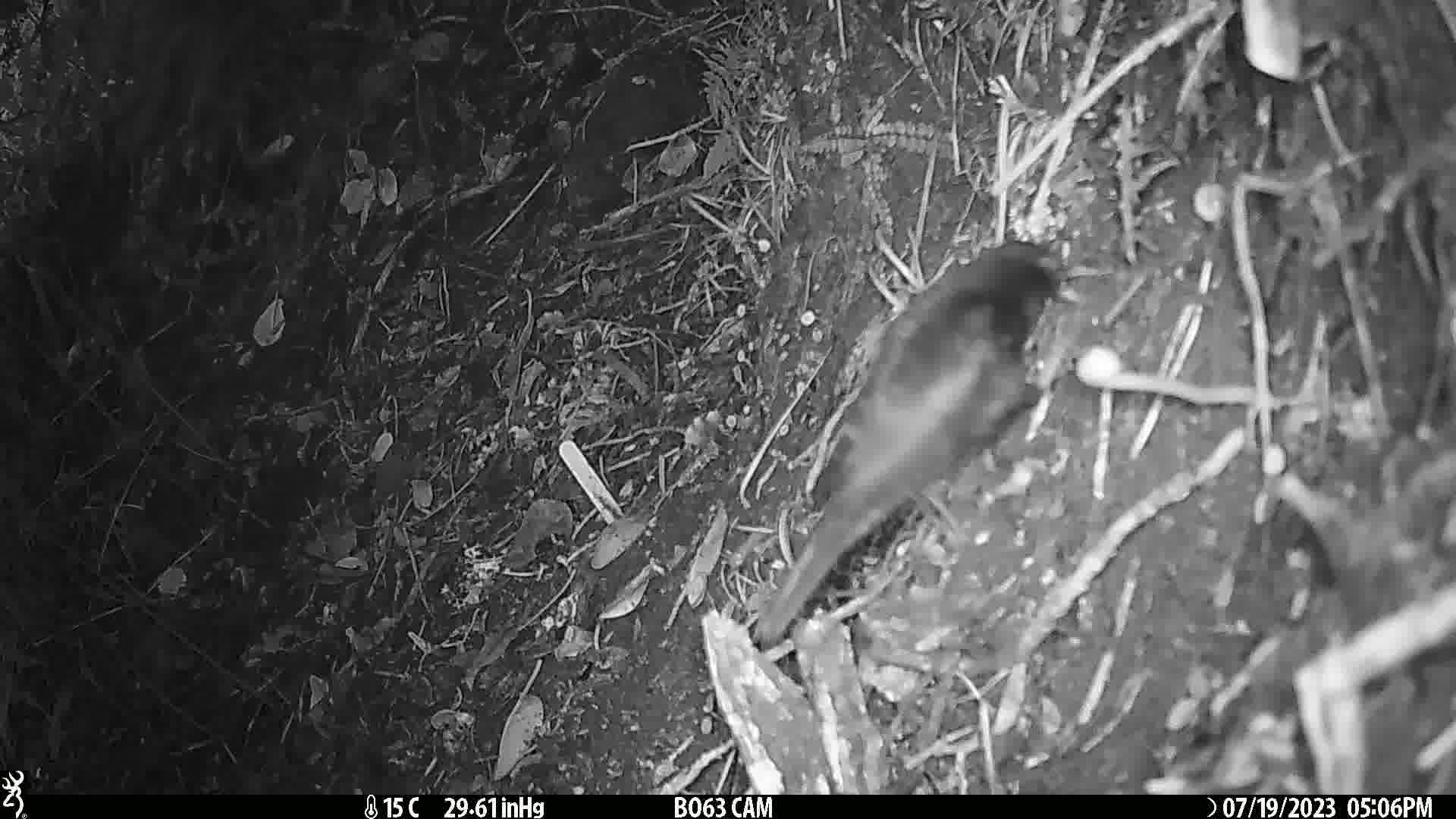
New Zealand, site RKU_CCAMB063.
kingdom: Animalia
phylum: Chordata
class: Aves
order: Passeriformes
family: Turdidae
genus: Turdus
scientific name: Turdus merula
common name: eurasian blackbird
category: blackbird